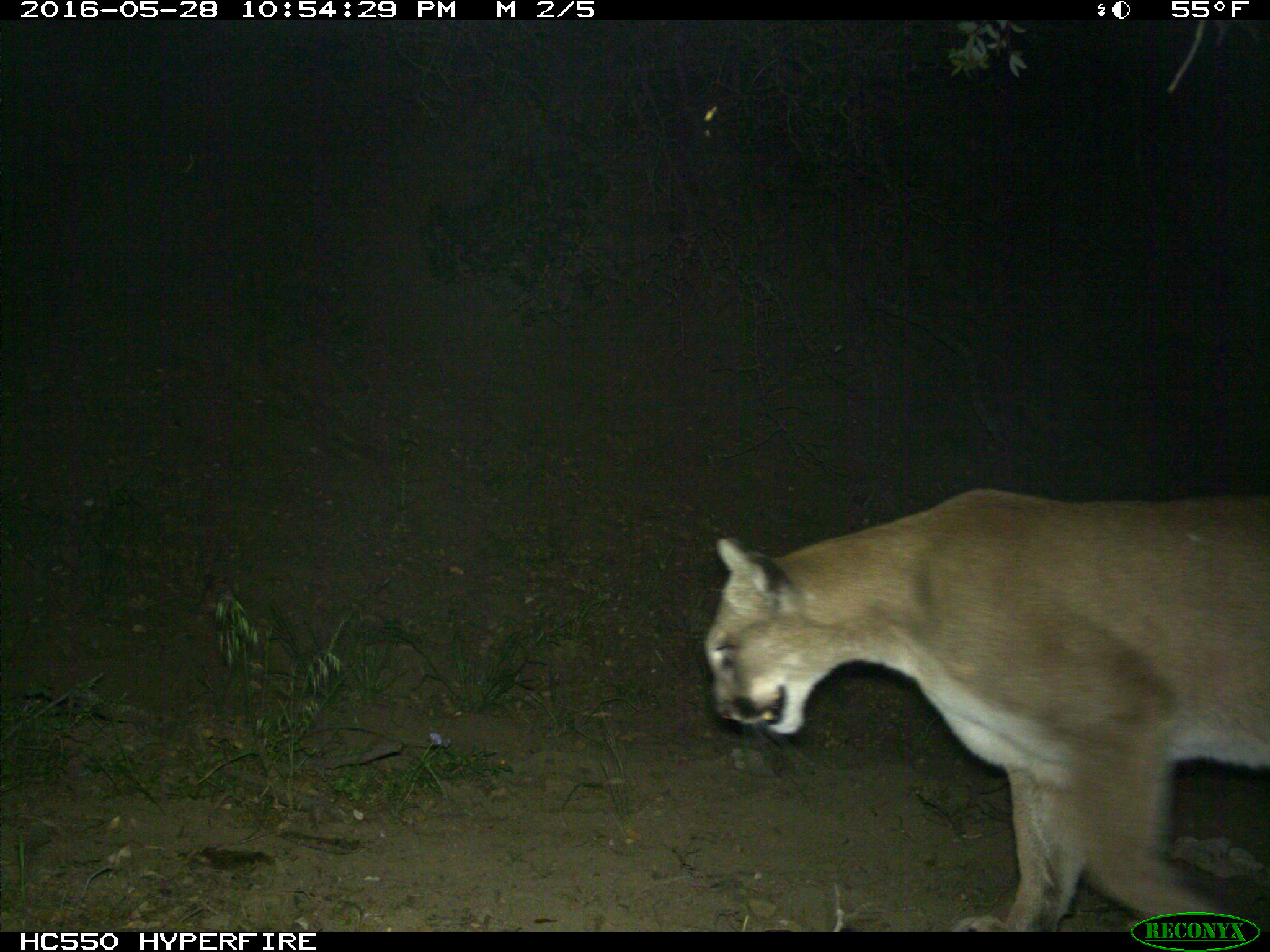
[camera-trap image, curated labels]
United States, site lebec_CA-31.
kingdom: Animalia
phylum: Chordata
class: Mammalia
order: Carnivora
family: Felidae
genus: Puma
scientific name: Puma concolor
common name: mountain lion